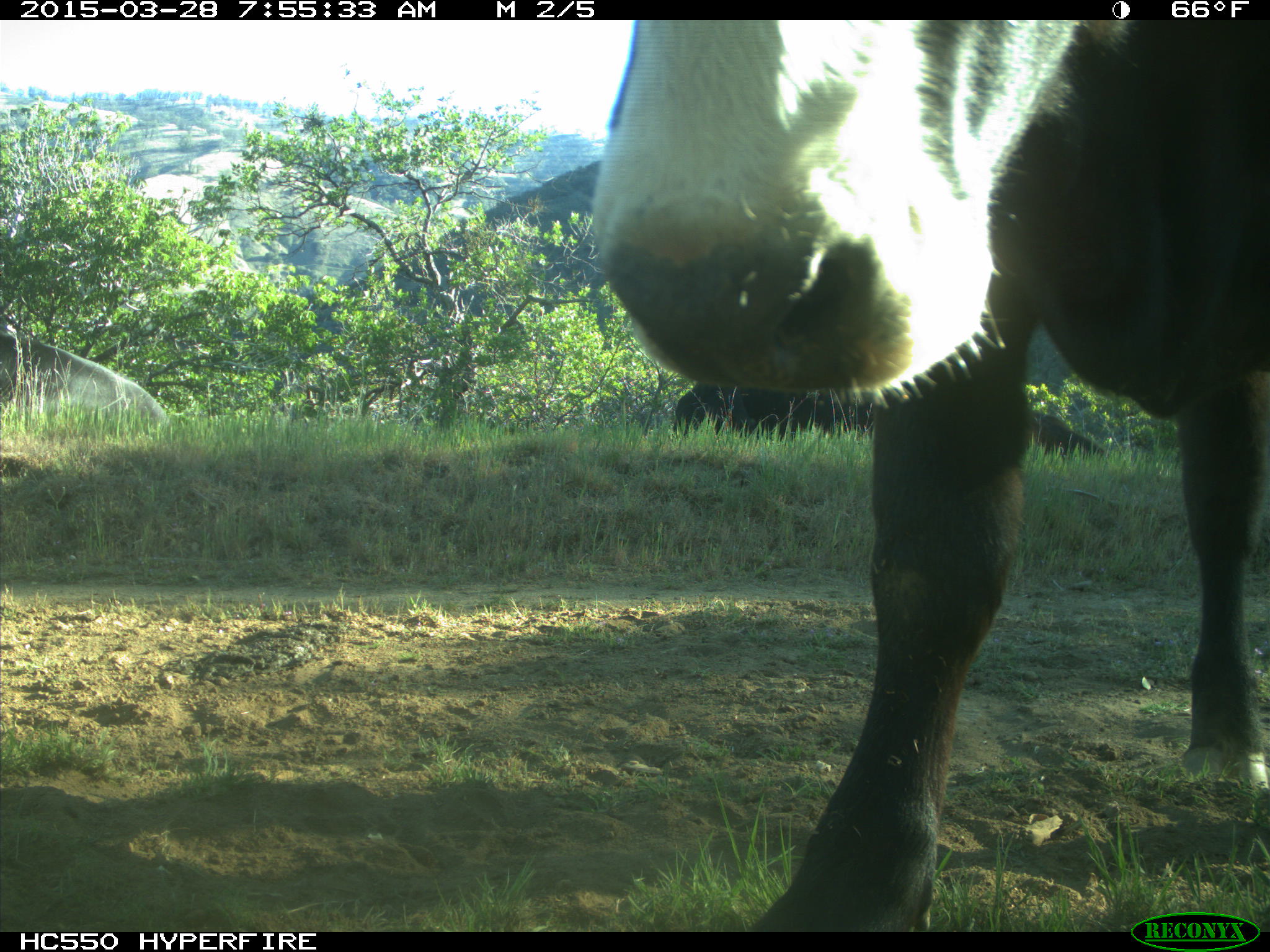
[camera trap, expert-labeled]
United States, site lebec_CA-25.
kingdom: Animalia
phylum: Chordata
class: Mammalia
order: Artiodactyla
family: Bovidae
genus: Bos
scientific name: Bos taurus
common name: domestic cow